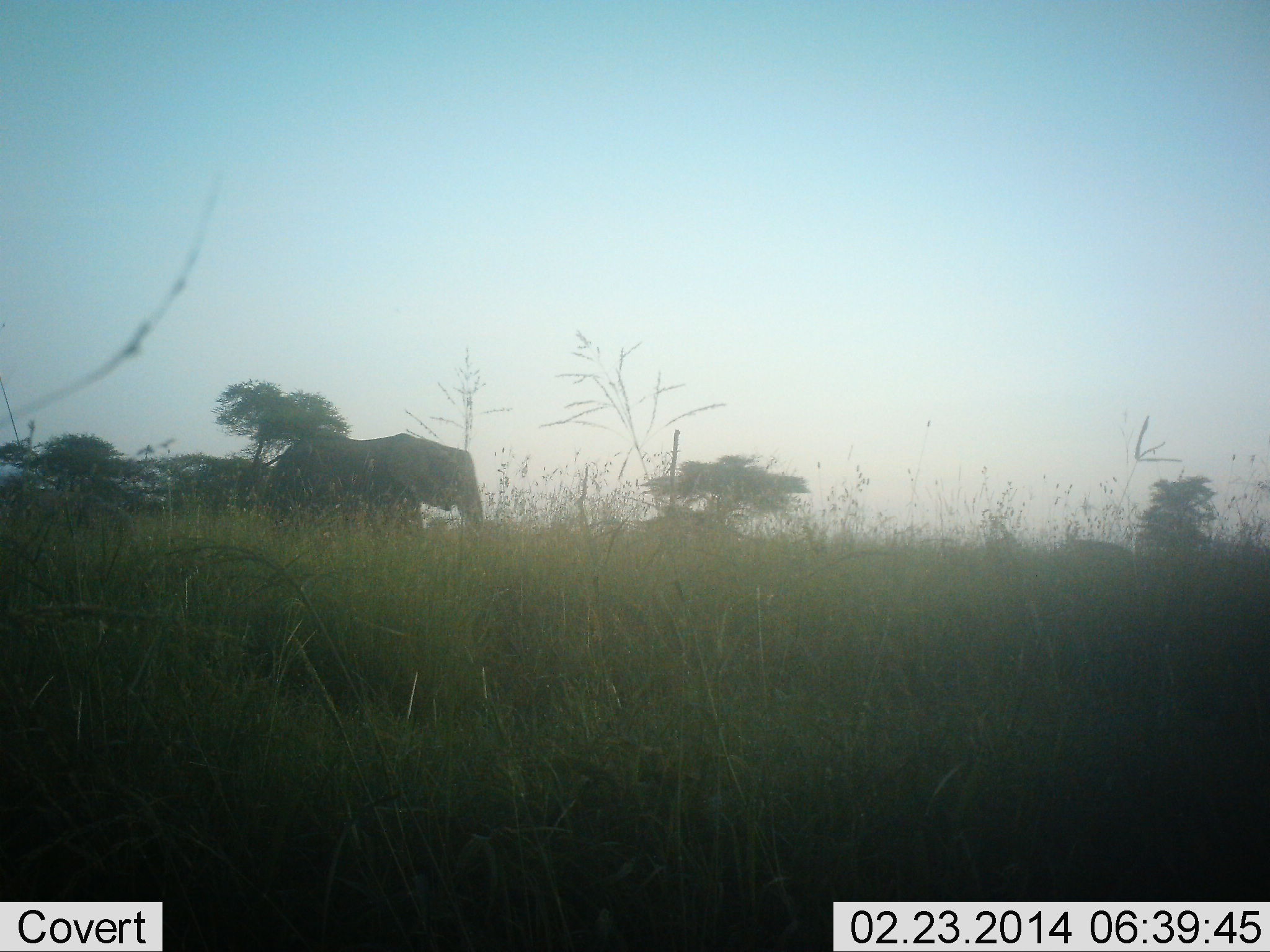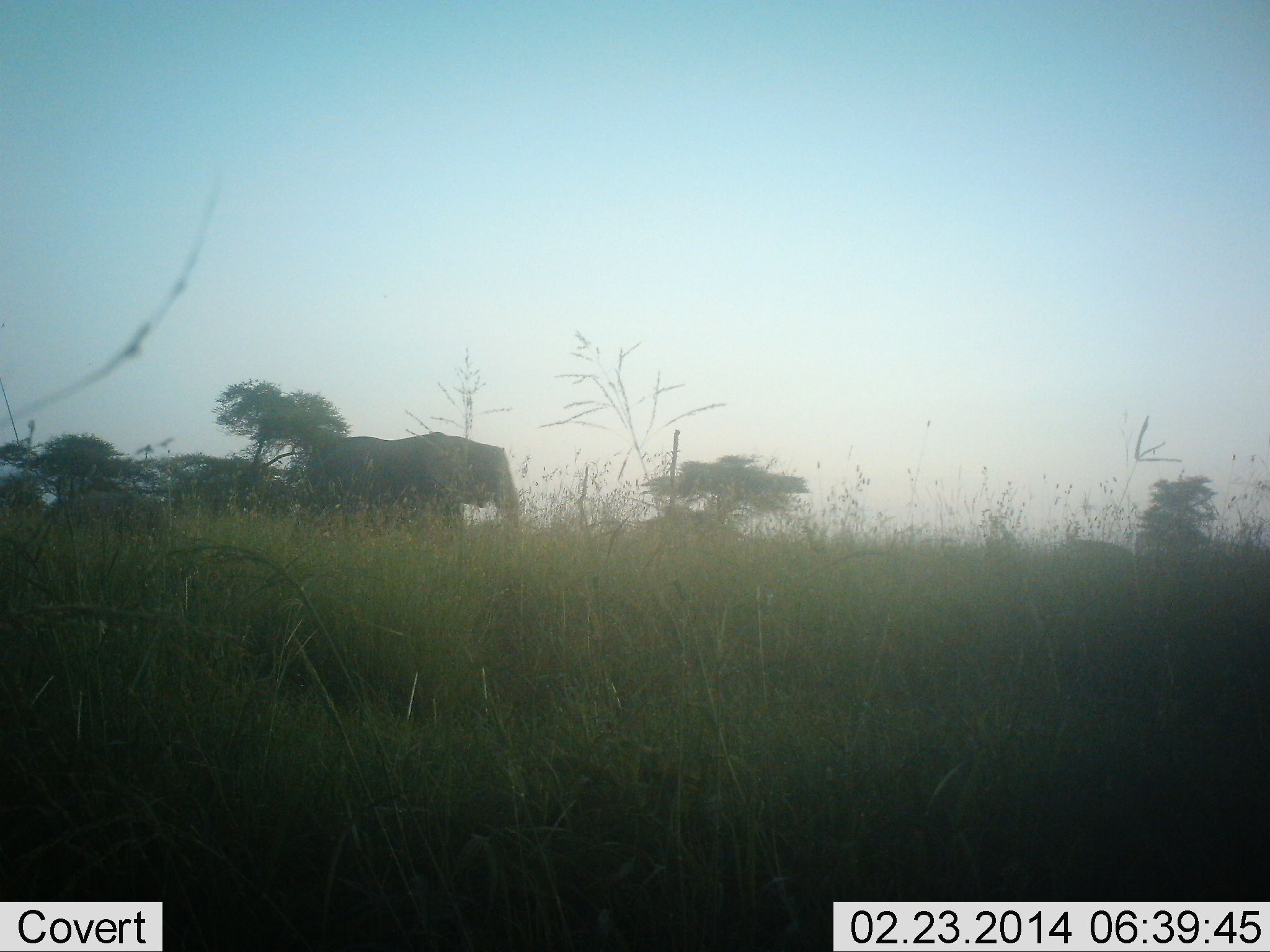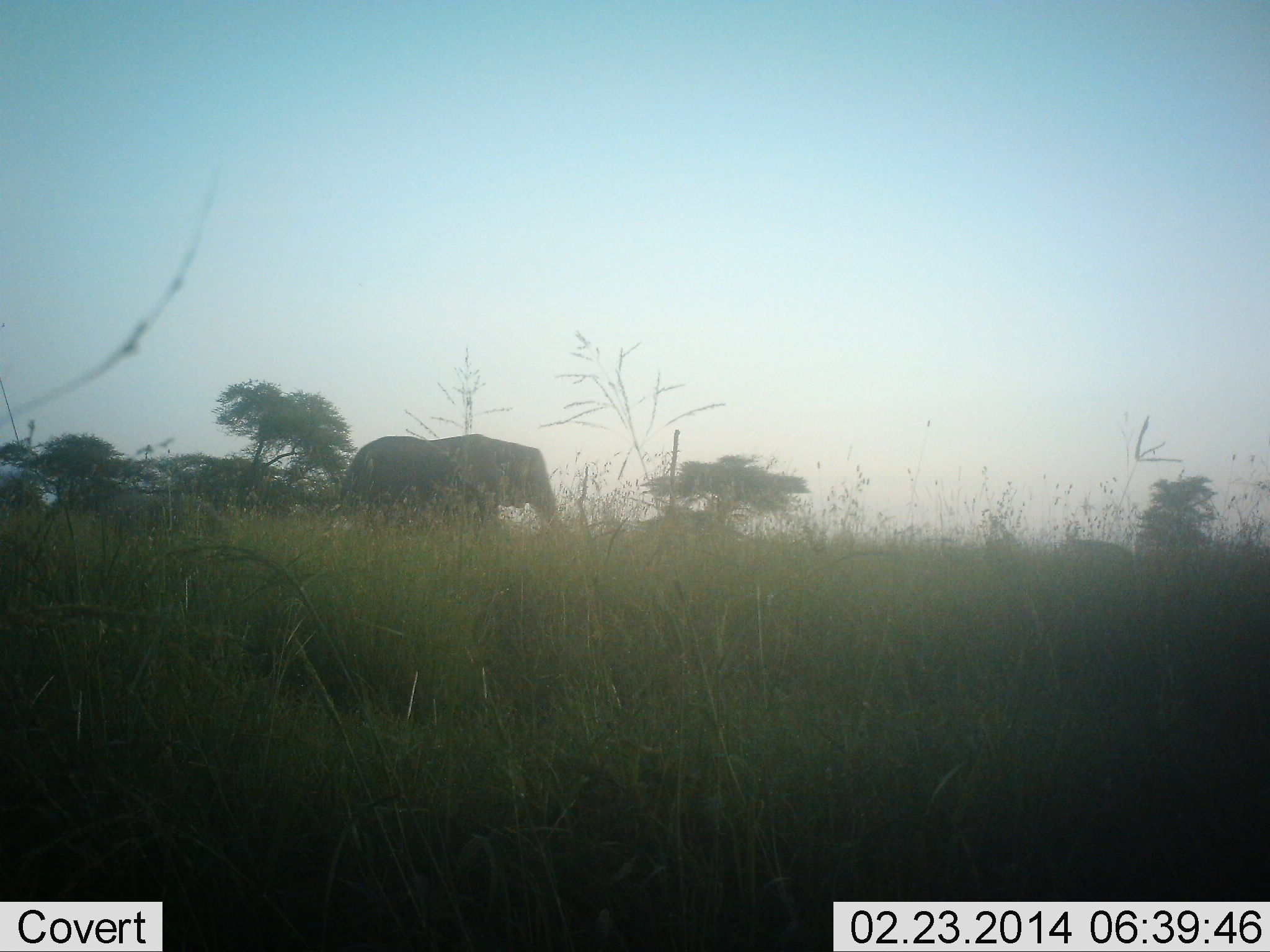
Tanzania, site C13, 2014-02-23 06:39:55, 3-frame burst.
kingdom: Animalia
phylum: Chordata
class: Mammalia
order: Proboscidea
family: Elephantidae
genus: Loxodonta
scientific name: Loxodonta africana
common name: african bush elephant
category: elephant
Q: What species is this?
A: Elephant (african bush elephant) (Loxodonta africana).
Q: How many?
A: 2.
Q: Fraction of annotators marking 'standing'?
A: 10%.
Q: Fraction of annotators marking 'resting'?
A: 0%.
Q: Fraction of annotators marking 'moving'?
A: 90%.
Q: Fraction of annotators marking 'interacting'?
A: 0%.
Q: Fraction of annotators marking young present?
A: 80%.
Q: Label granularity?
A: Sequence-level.